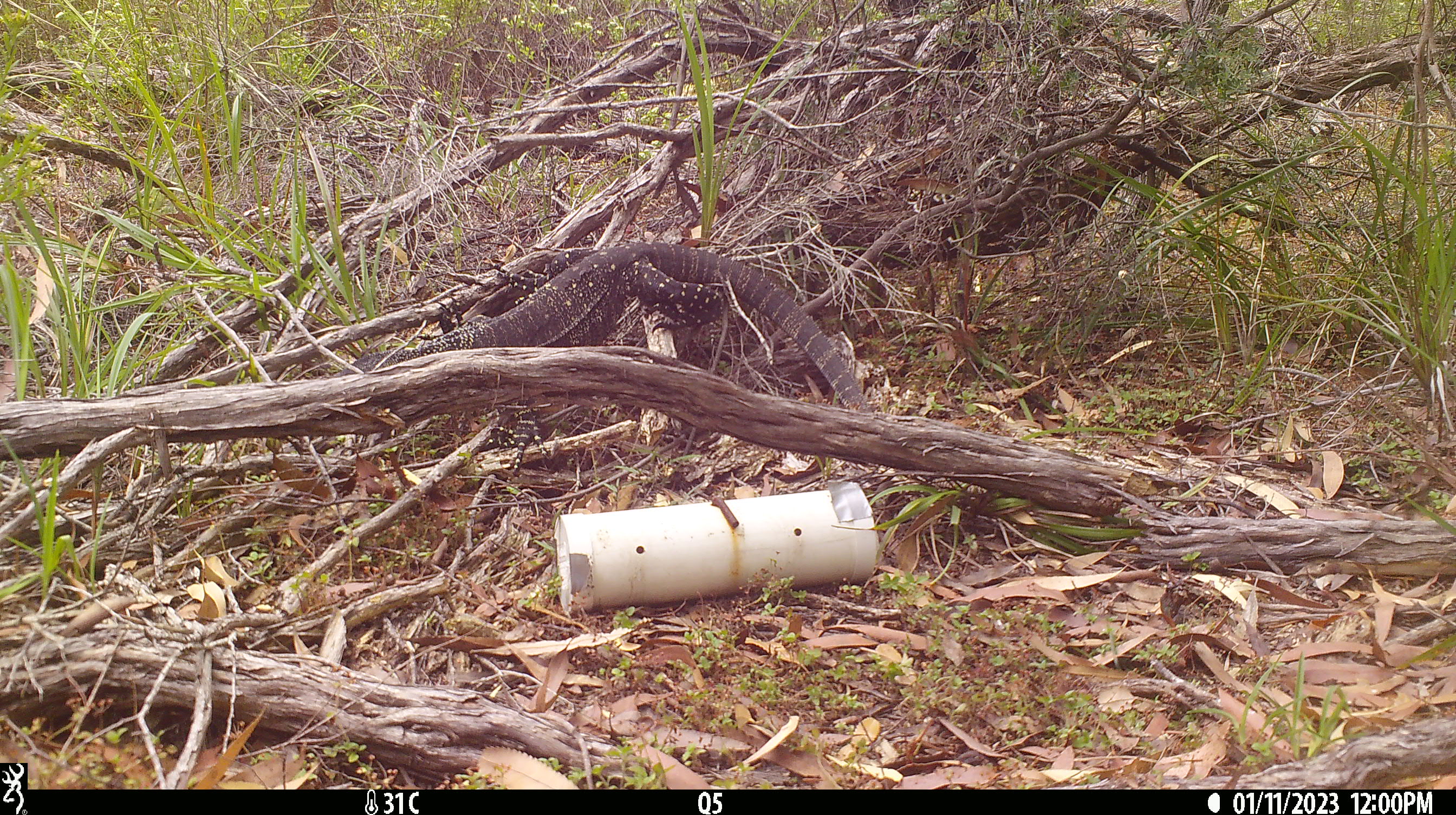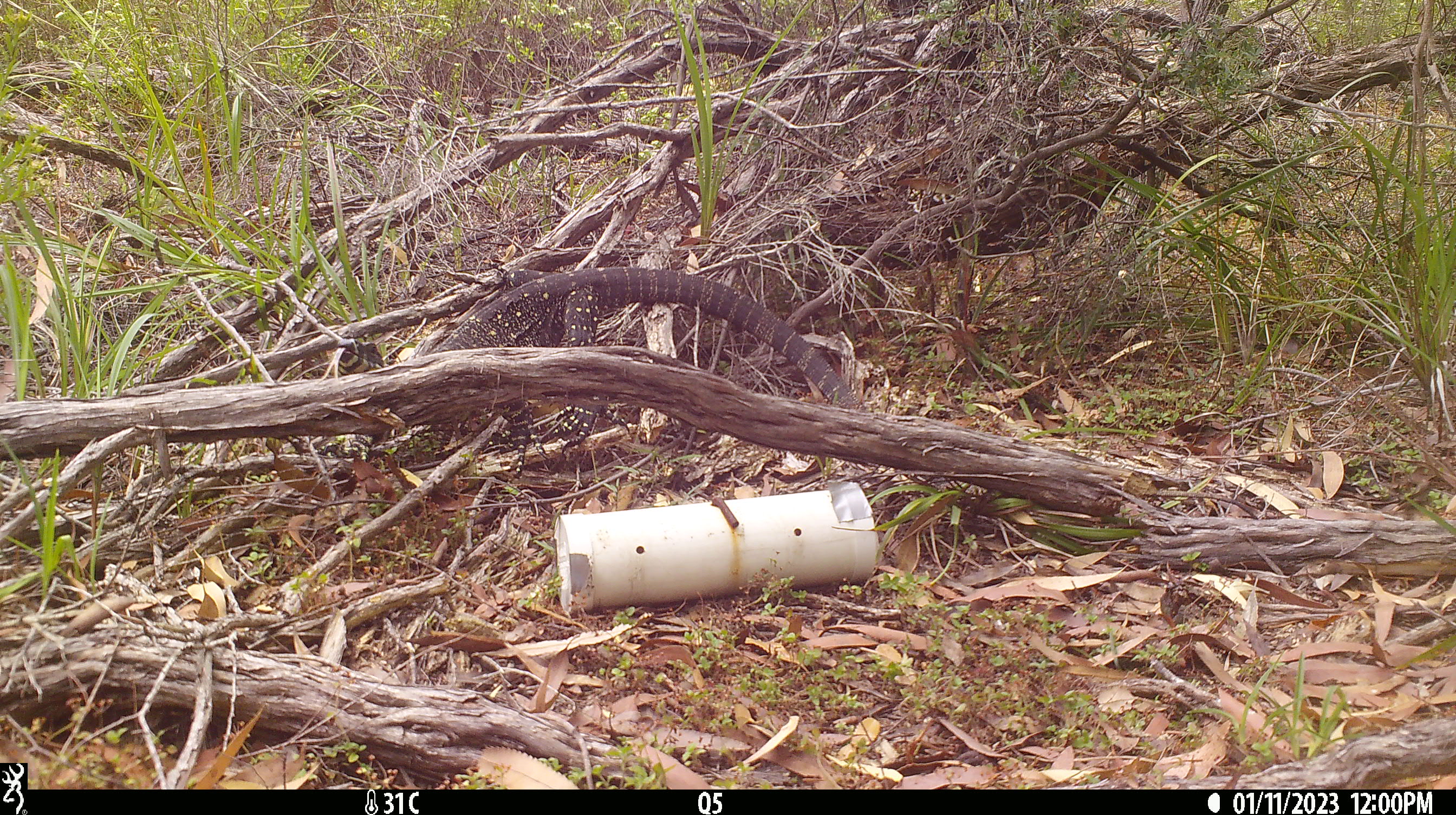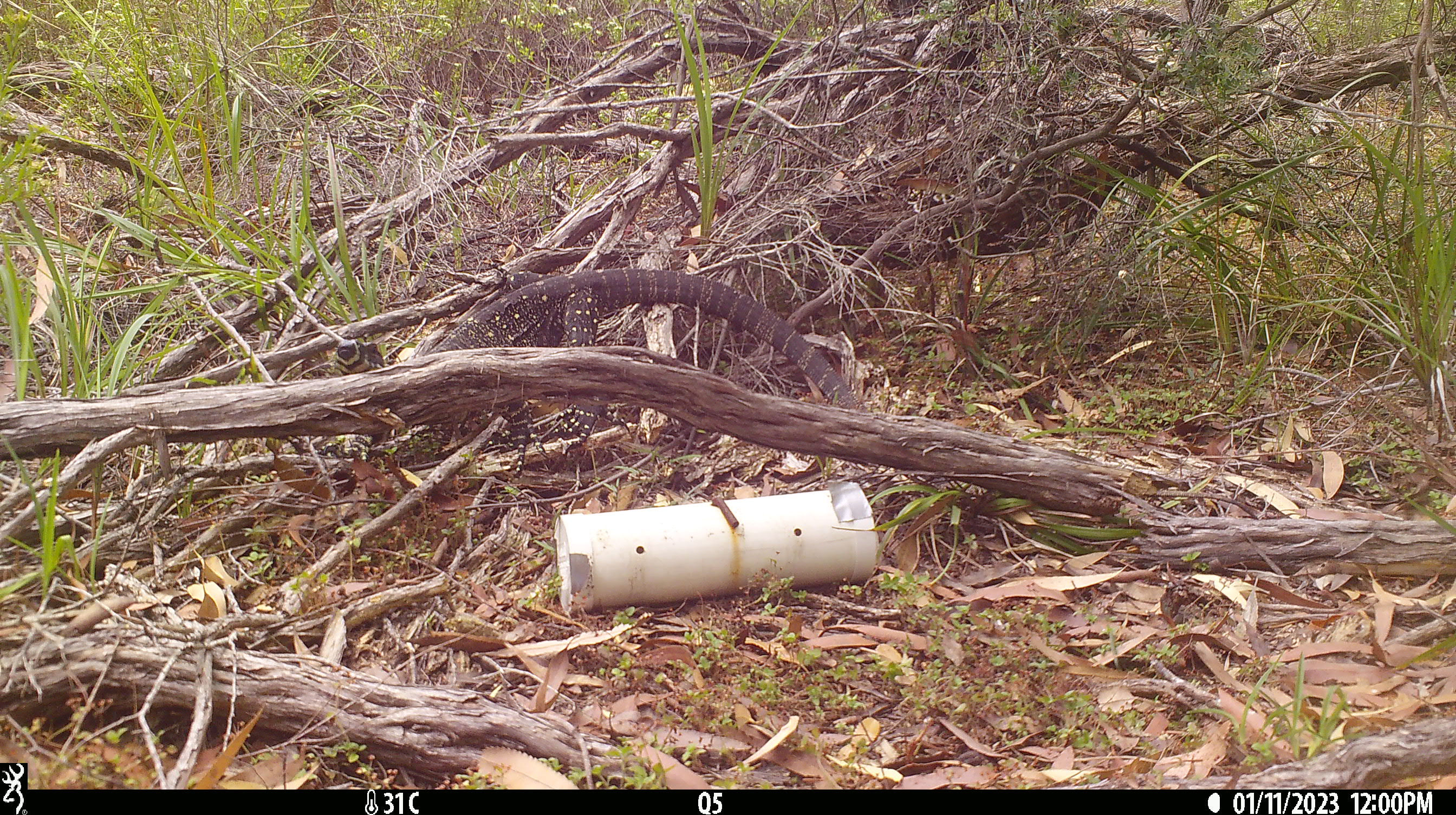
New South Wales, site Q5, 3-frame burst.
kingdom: Animalia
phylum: Chordata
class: Reptilia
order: Squamata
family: Varanidae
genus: Varanus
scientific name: Varanus varius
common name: lace monitor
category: goanna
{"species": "goanna (lace monitor) (Varanus varius)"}